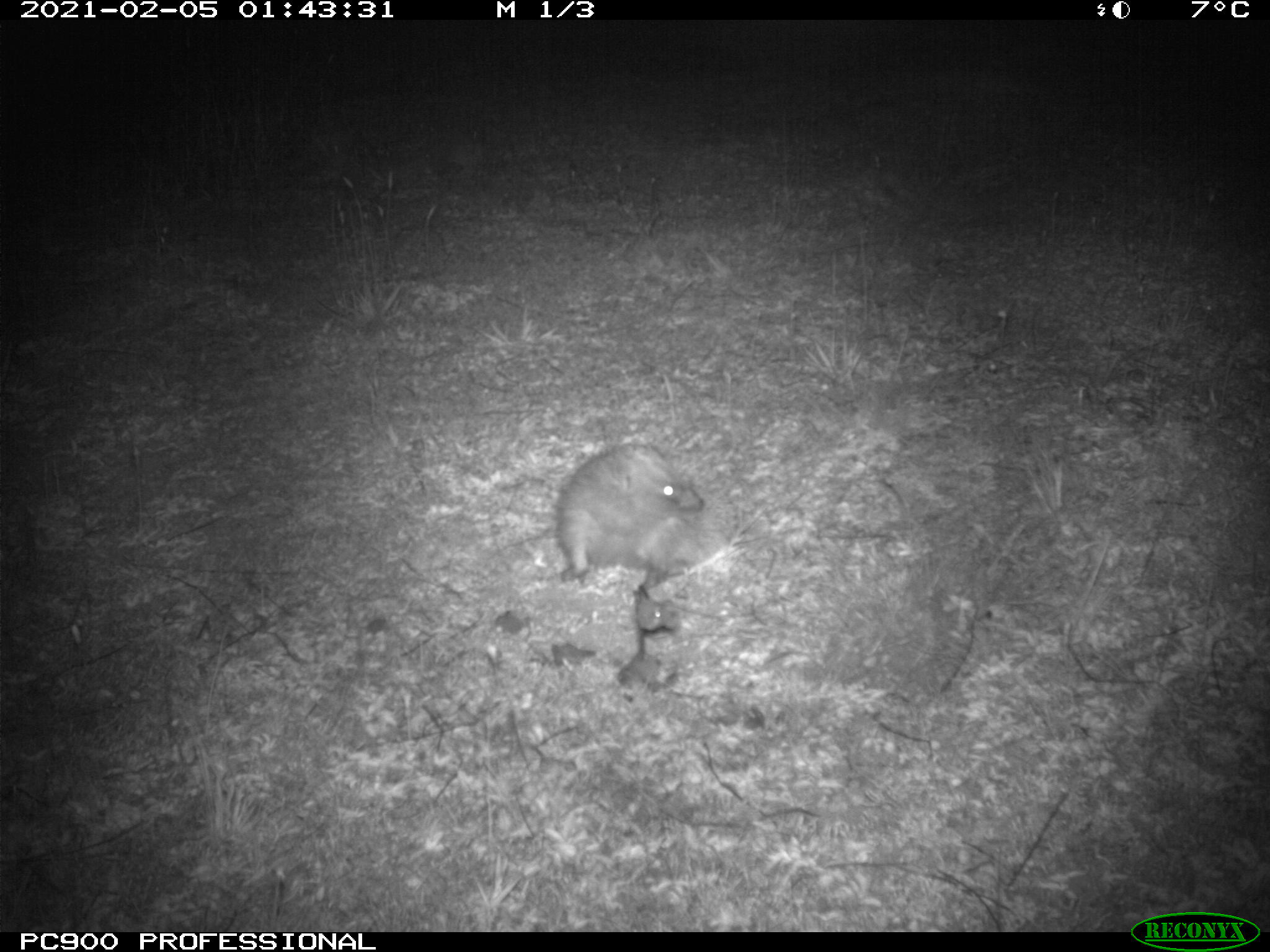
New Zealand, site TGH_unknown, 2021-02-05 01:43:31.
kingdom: Animalia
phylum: Chordata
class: Mammalia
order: Eulipotyphla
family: Erinaceidae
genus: Erinaceus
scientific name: Erinaceus europaeus europaeus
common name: european hedgehog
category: hedgehog